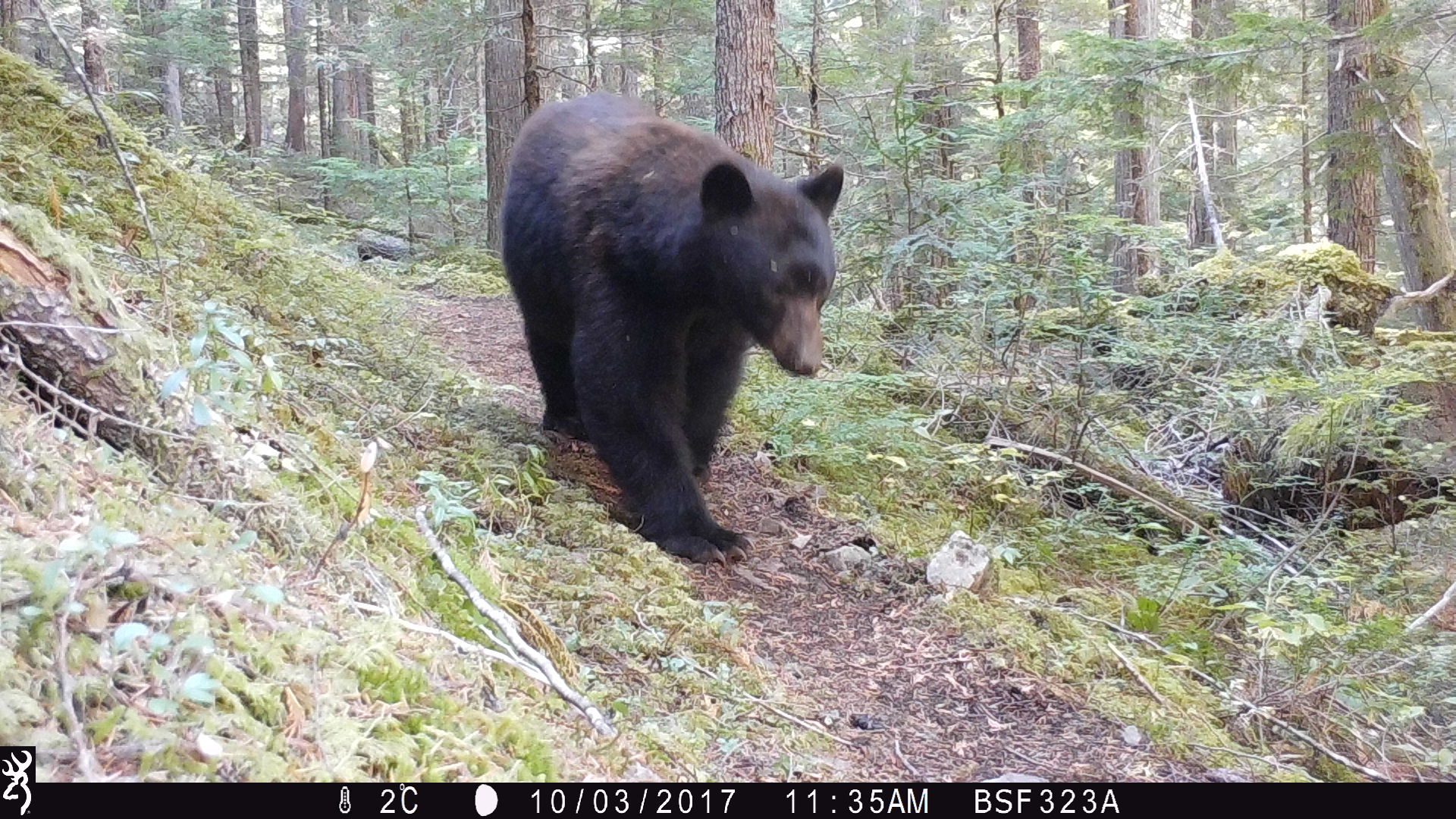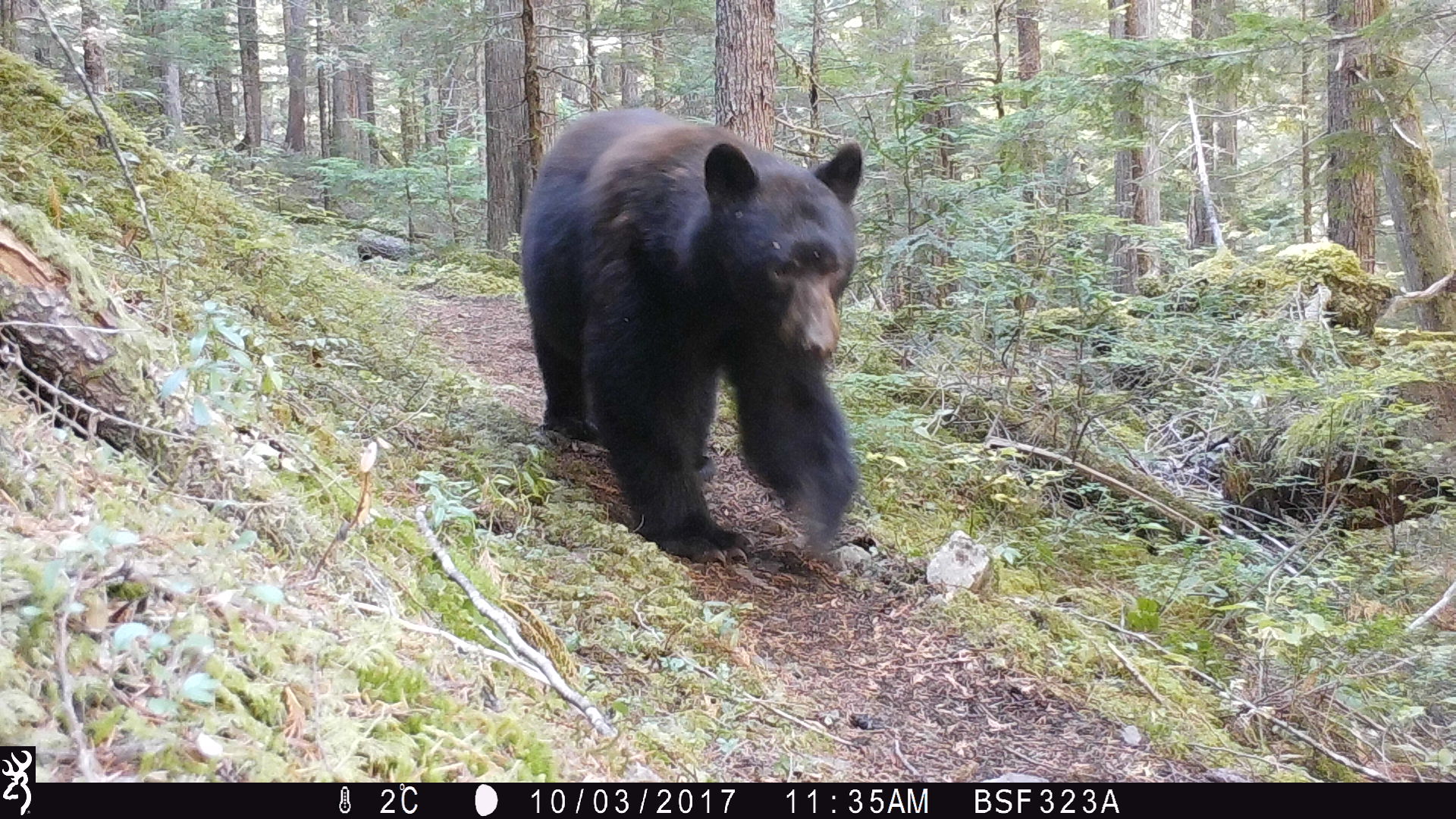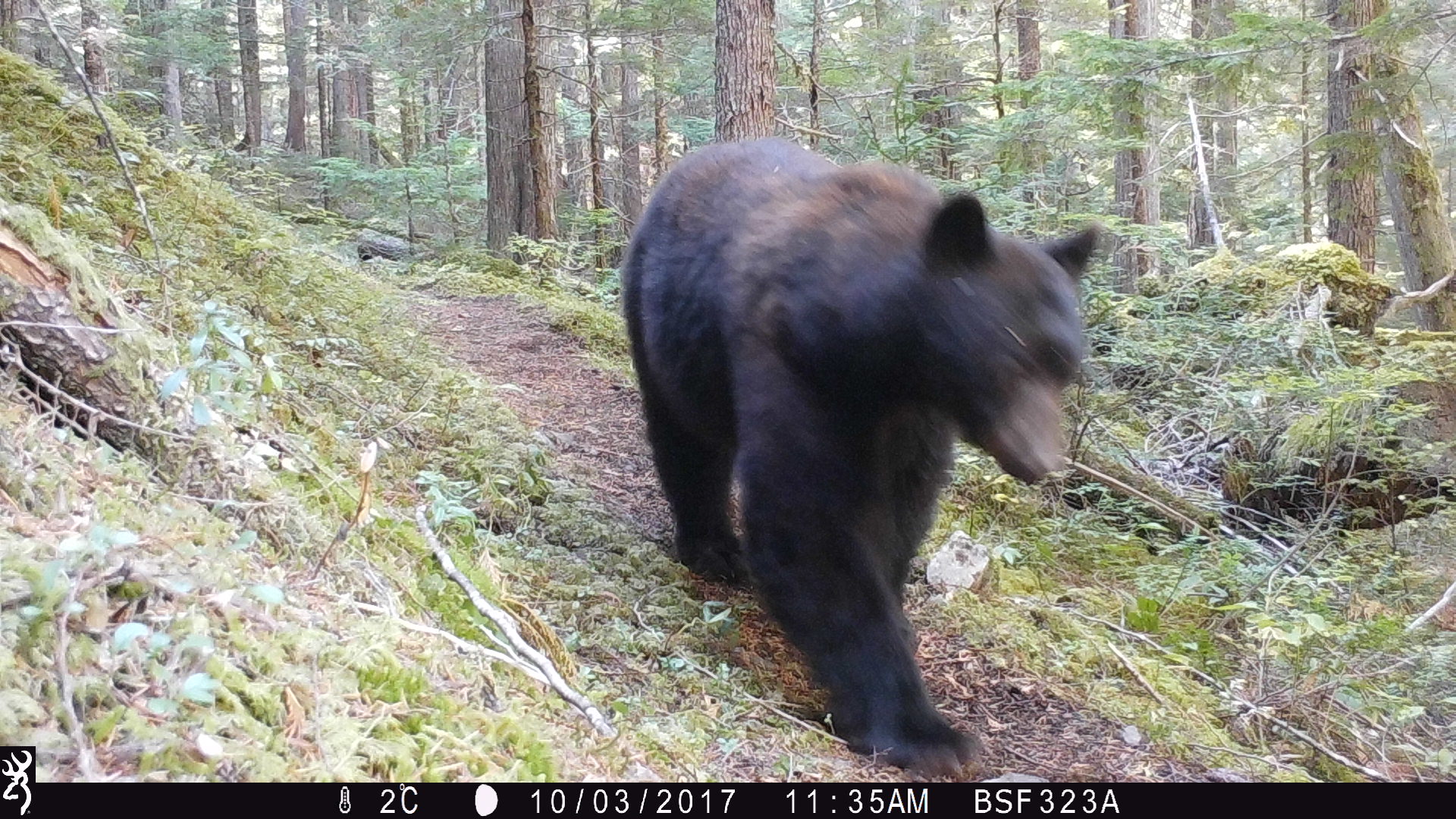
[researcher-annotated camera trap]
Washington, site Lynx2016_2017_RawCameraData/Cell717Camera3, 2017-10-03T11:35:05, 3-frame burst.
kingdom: Animalia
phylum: Chordata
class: Mammalia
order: Carnivora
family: Ursidae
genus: Ursus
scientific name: Ursus americanus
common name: american black bear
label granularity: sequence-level